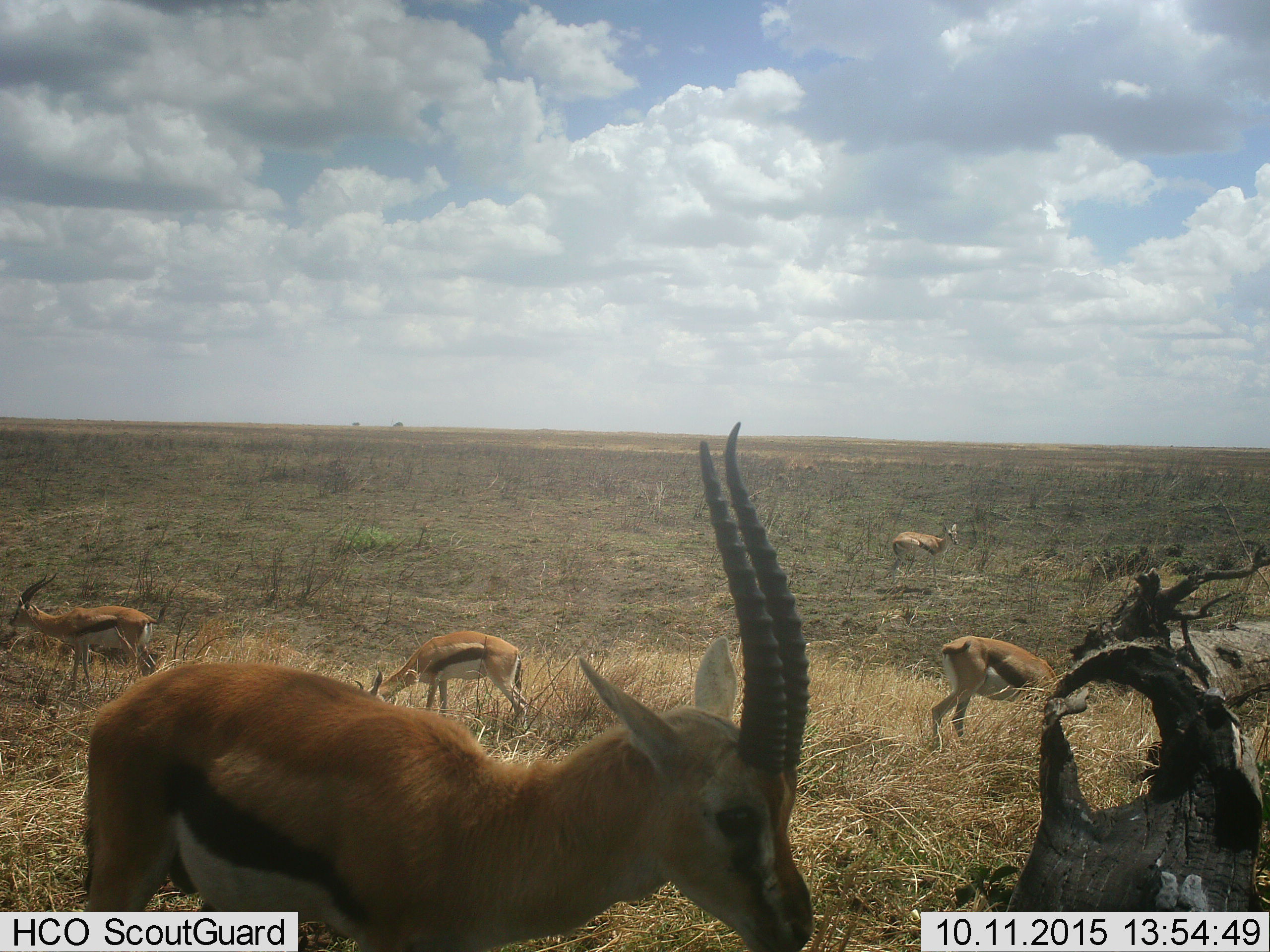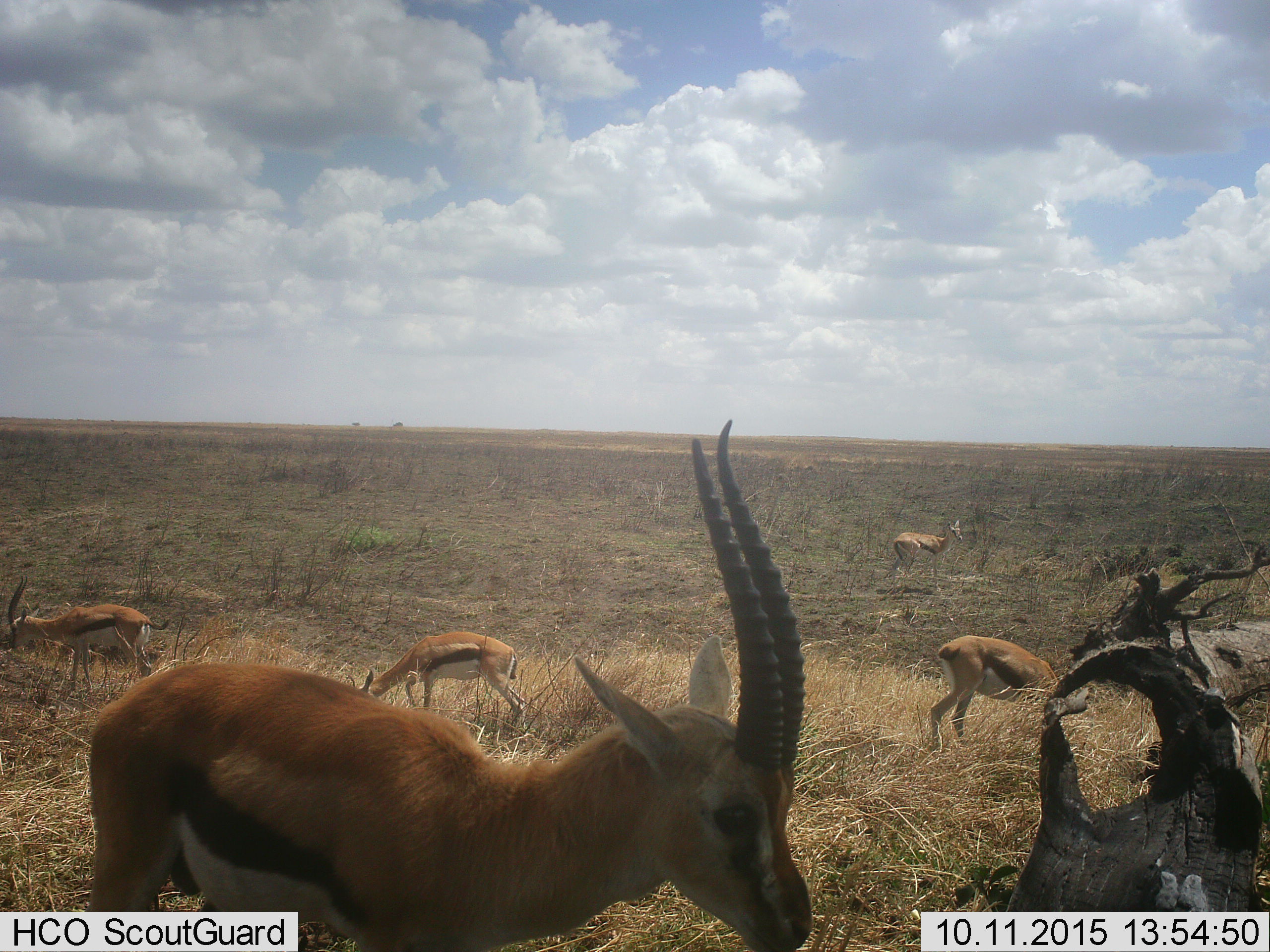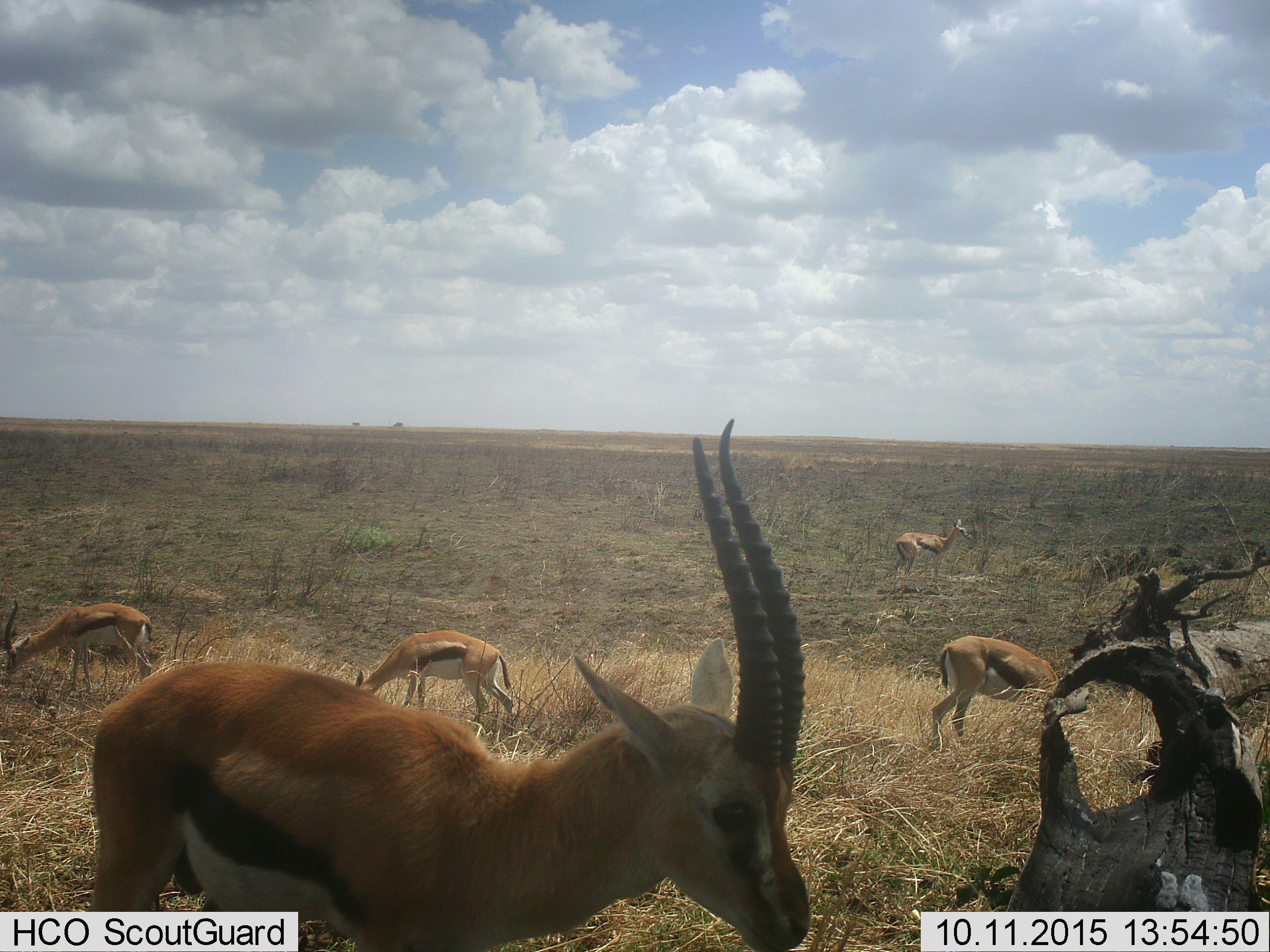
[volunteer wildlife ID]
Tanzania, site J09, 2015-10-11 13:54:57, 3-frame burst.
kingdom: Animalia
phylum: Chordata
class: Mammalia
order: Artiodactyla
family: Bovidae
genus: Eudorcas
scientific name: Eudorcas thomsonii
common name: thomson's gazelle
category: gazellethomsons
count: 5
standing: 67%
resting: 0%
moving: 22%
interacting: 0%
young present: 11%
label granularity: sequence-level